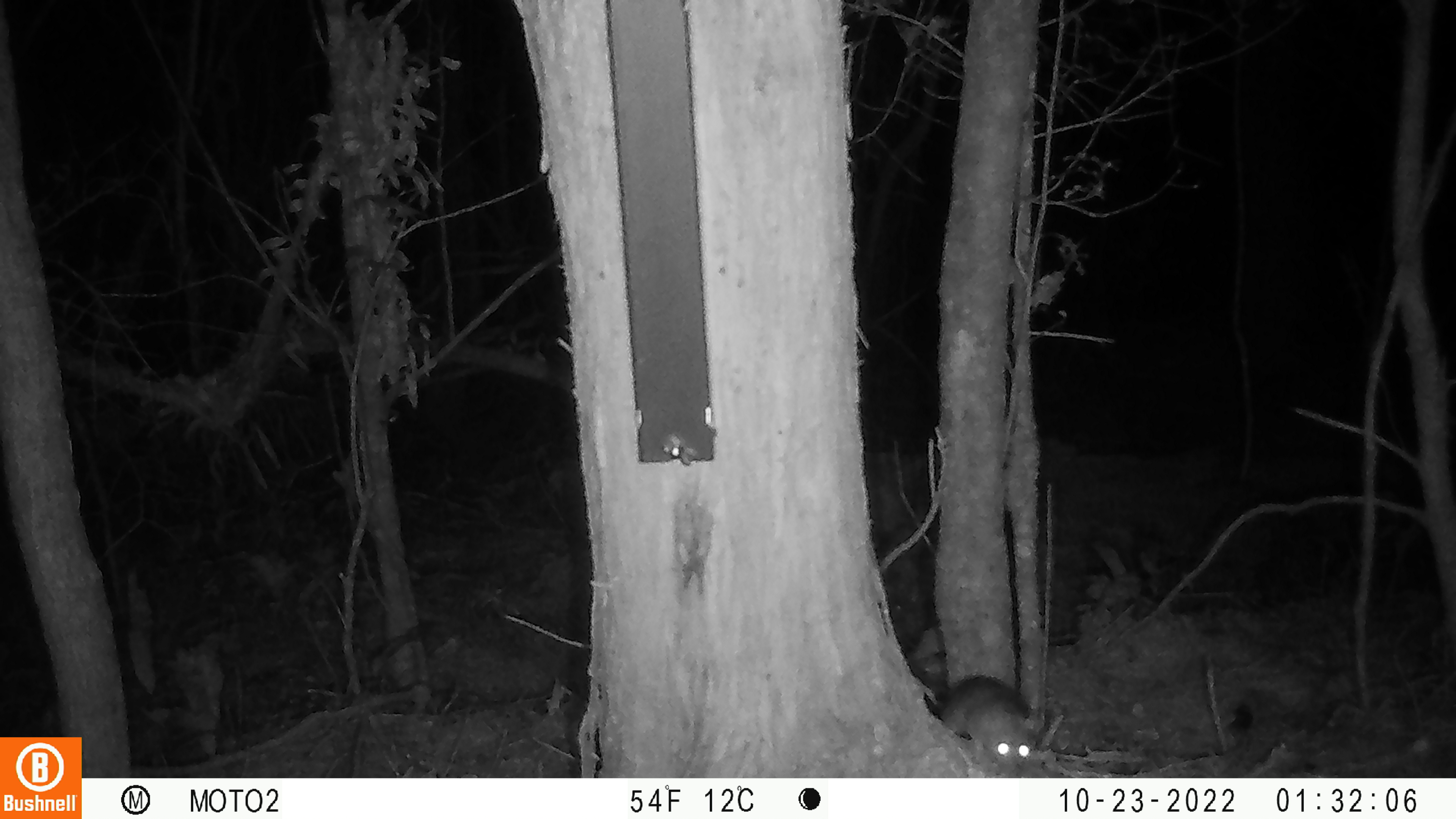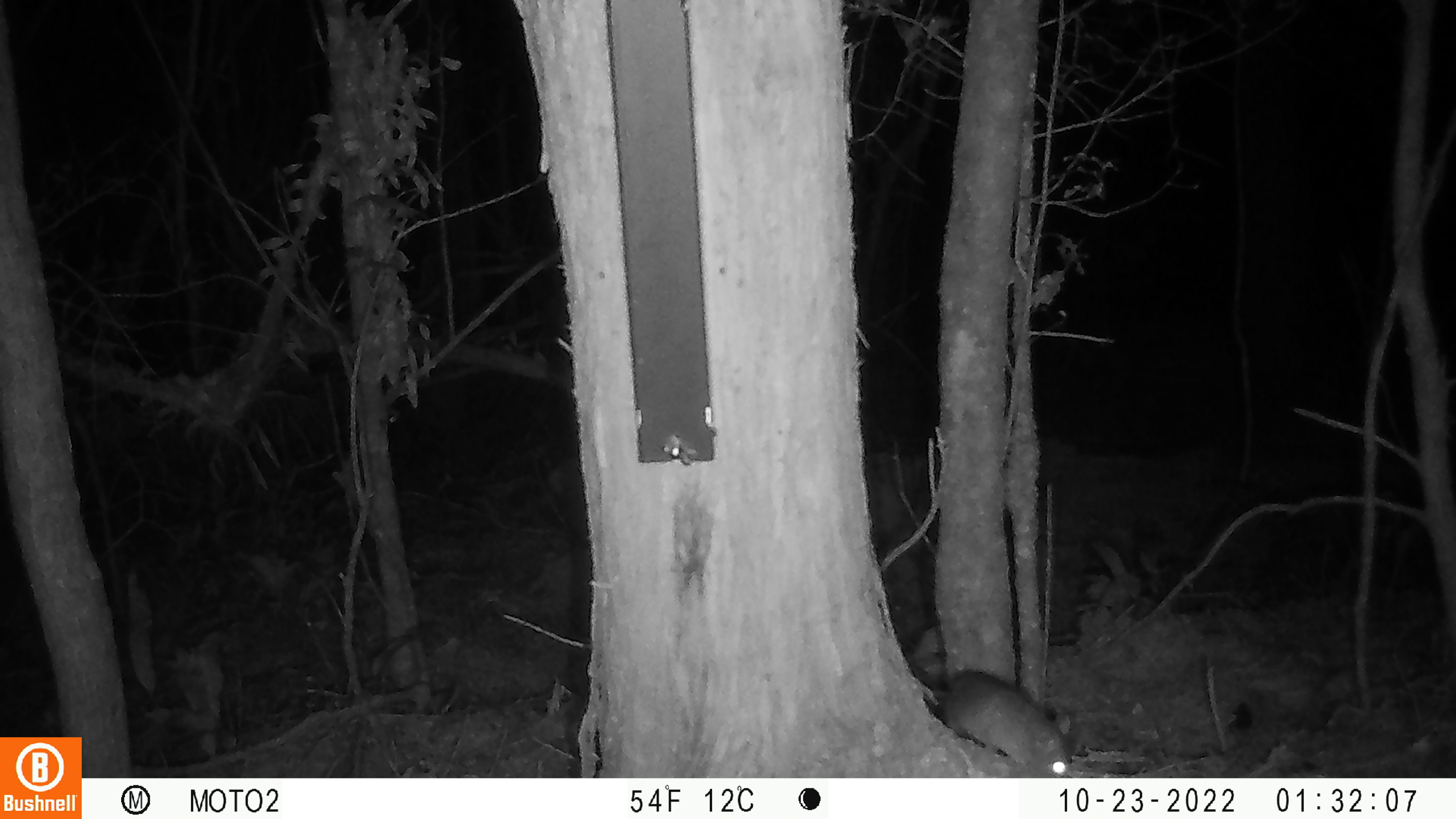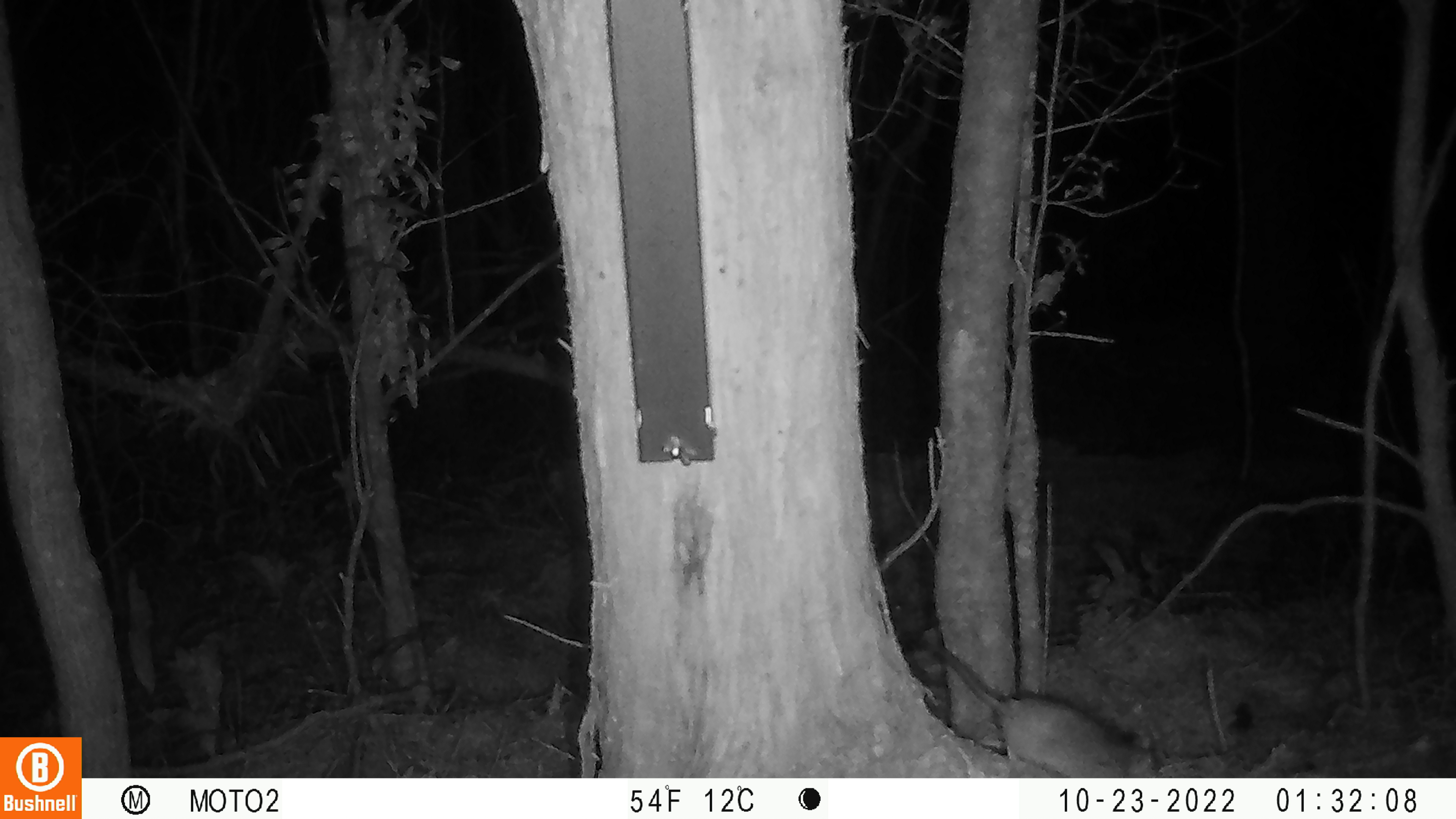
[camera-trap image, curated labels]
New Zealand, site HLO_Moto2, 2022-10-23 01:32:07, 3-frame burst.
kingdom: Animalia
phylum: Chordata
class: Mammalia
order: Rodentia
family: Muridae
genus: Rattus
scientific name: Rattus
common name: rat